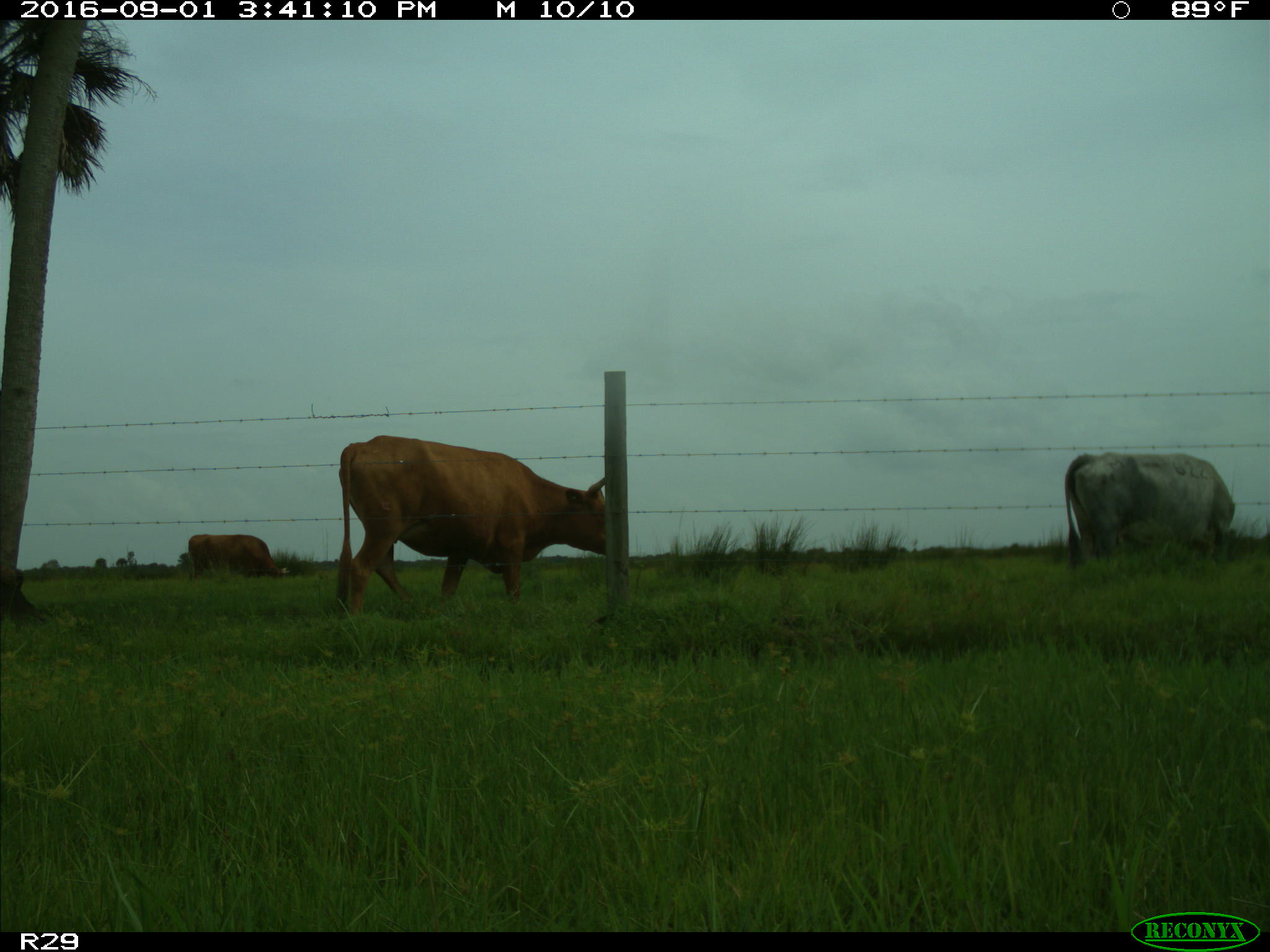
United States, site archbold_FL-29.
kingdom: Animalia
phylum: Chordata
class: Mammalia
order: Artiodactyla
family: Bovidae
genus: Bos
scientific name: Bos taurus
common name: domestic cow